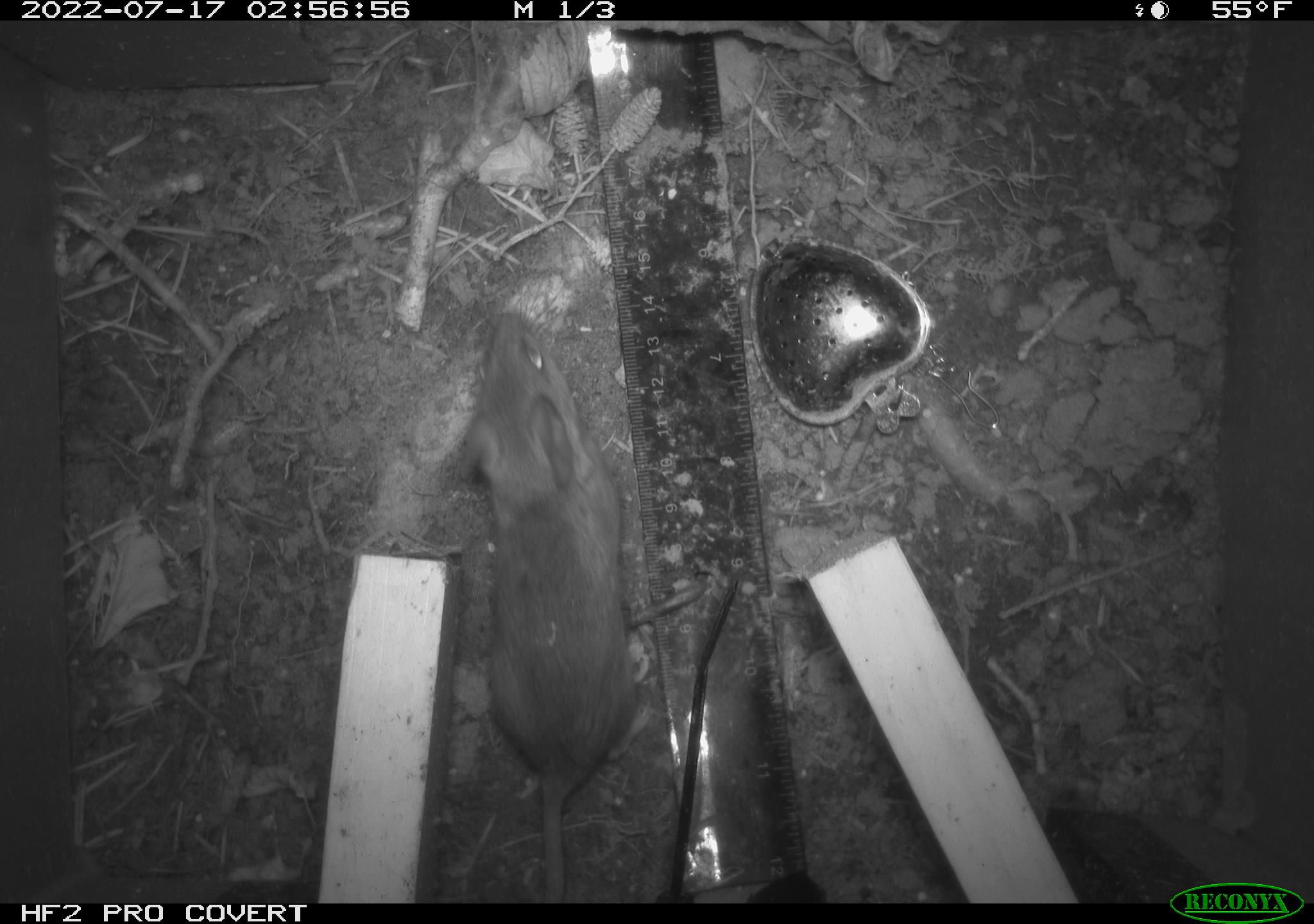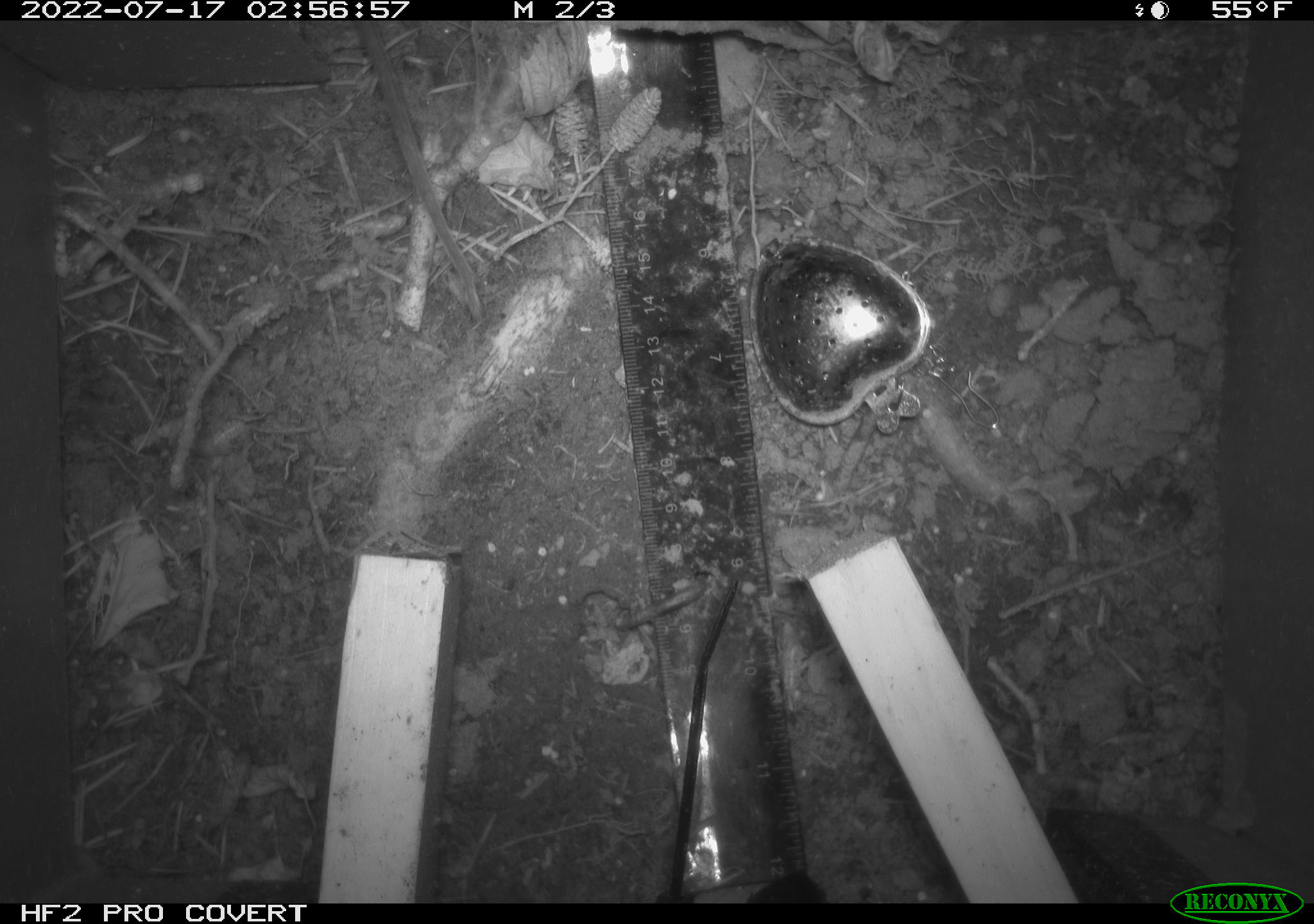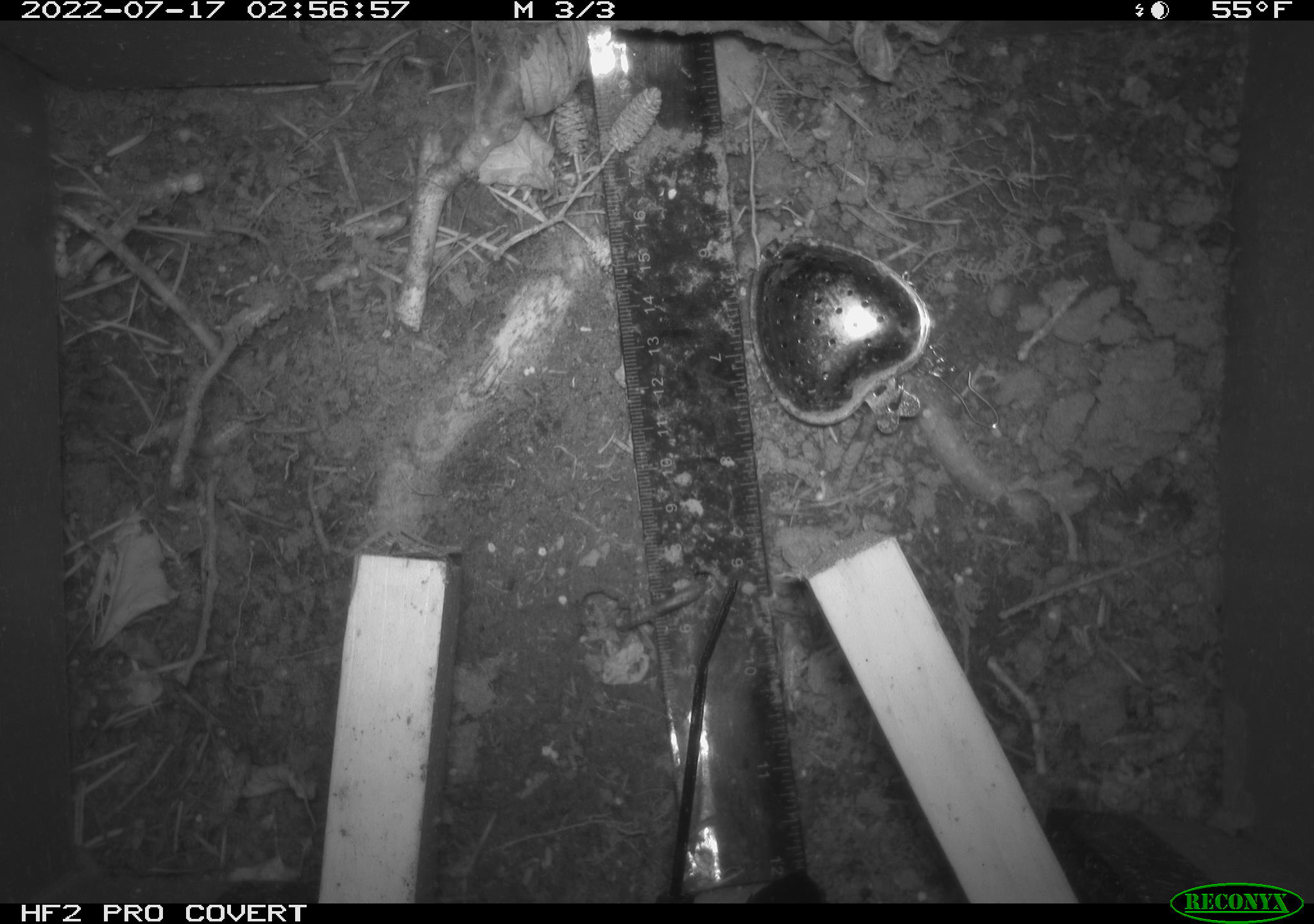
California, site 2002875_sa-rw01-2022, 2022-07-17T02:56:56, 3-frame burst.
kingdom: Animalia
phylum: Chordata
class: Mammalia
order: Rodentia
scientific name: Rodentia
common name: mouse species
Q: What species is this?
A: Mouse species (Rodentia).